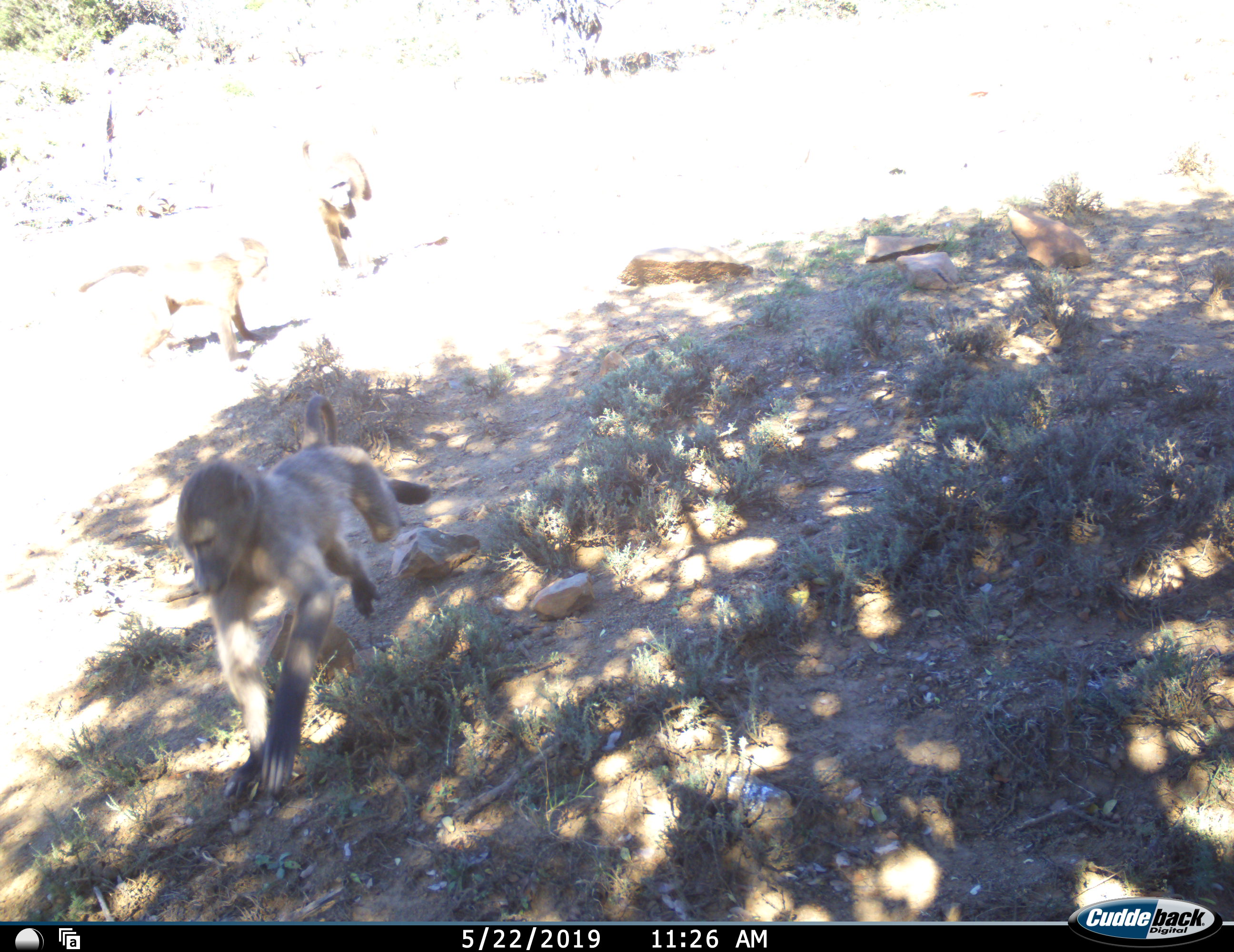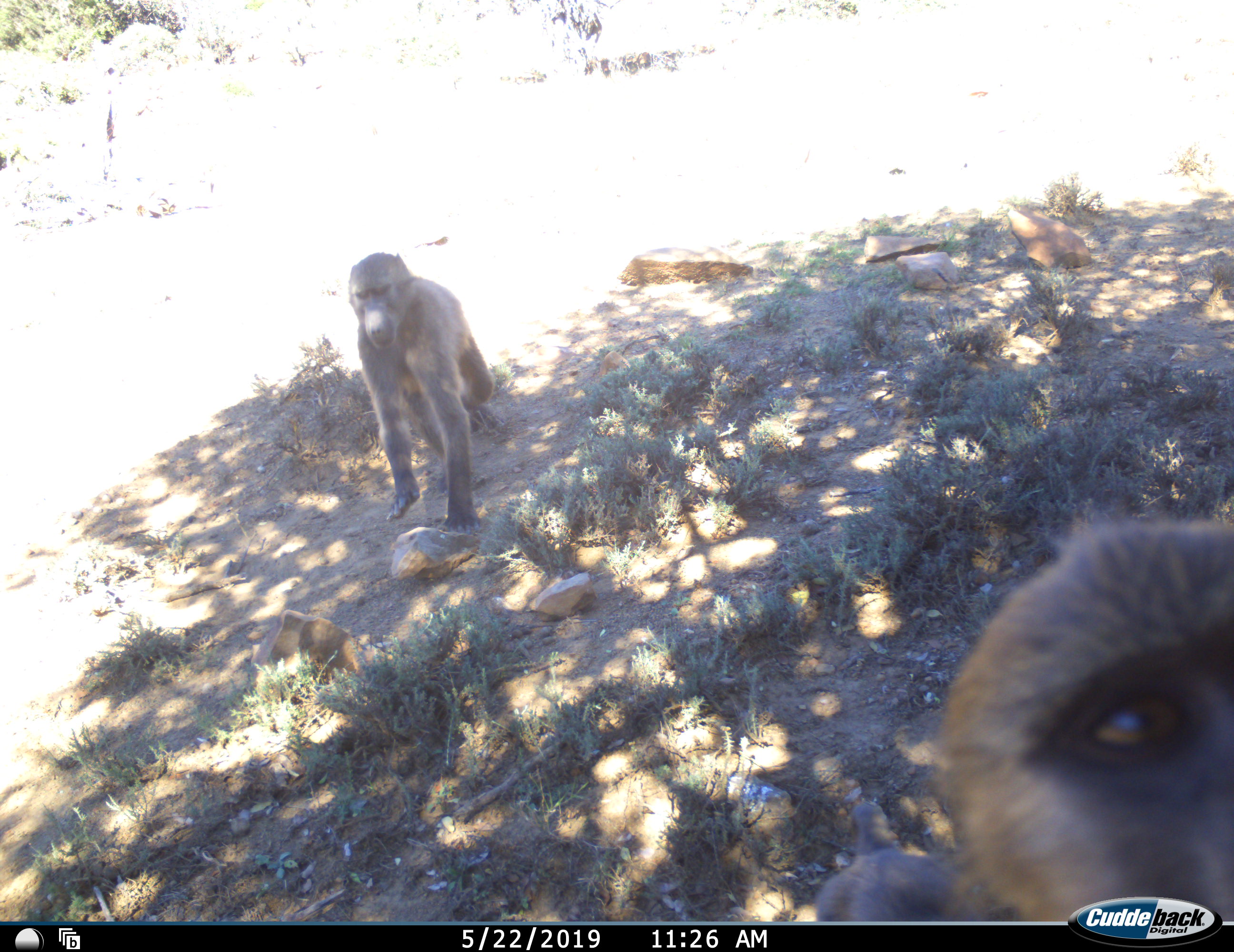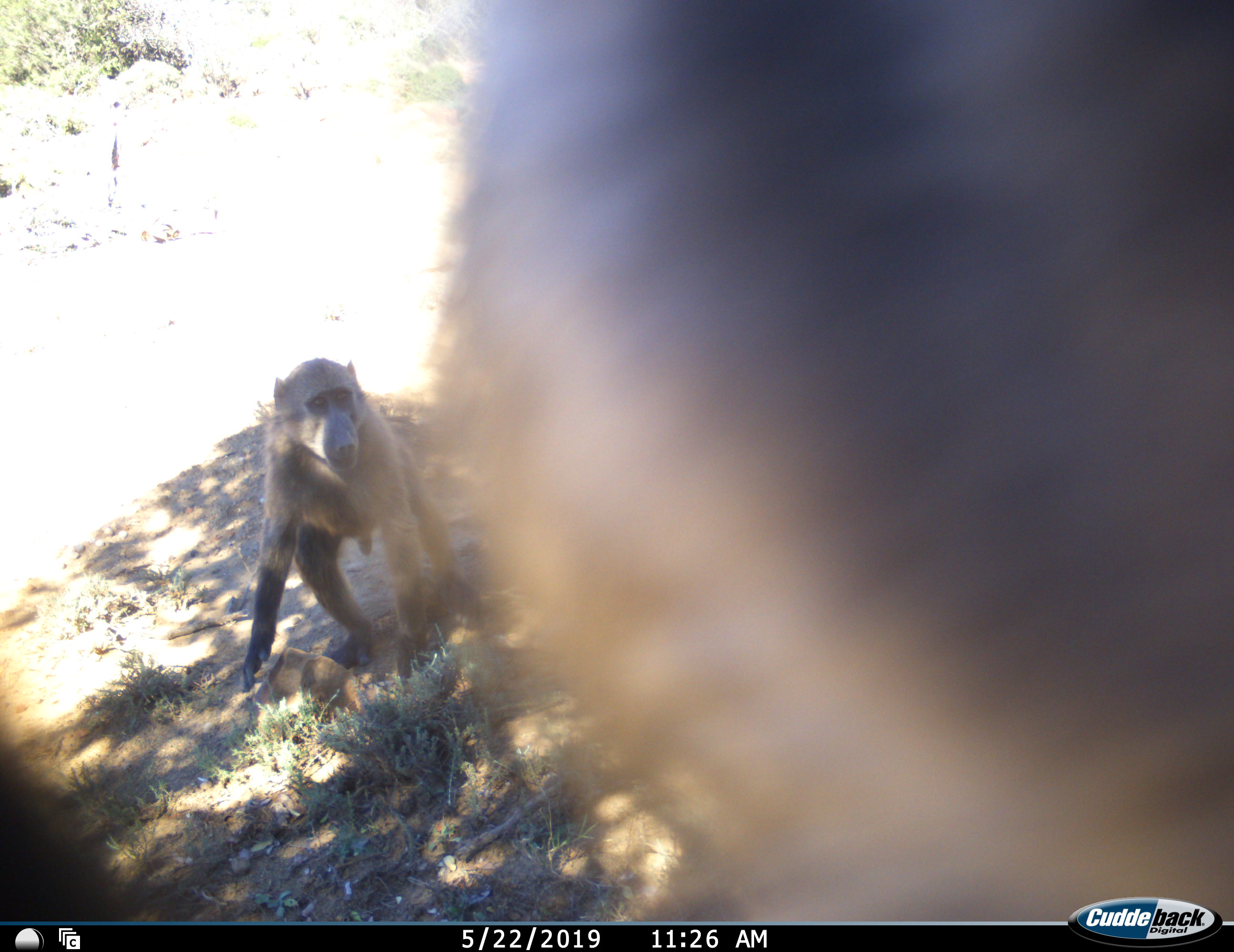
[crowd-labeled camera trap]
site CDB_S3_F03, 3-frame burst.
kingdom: Animalia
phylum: Chordata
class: Mammalia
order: Primates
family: Cercopithecidae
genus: Papio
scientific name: Papio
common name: baboon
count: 3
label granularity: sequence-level